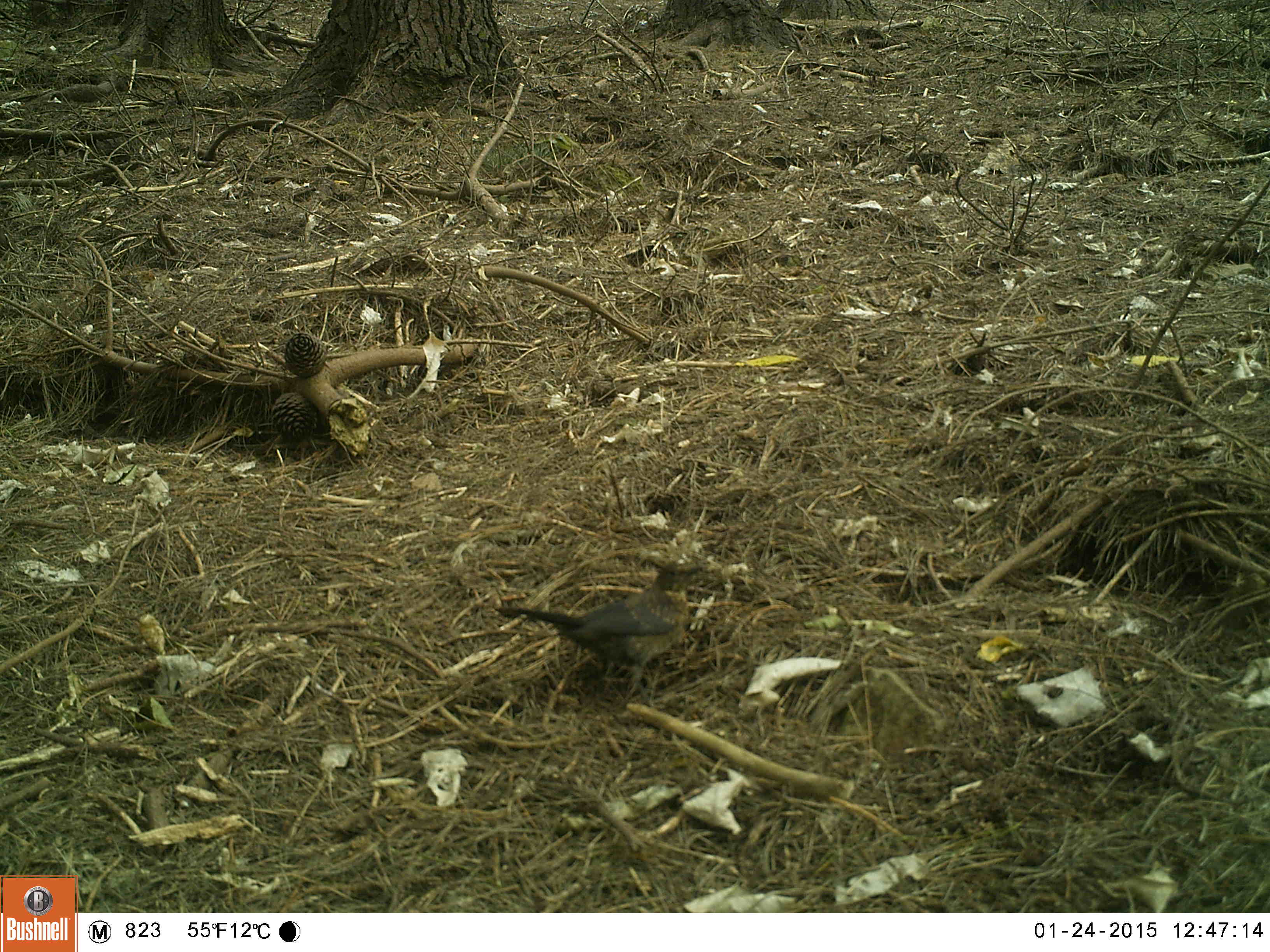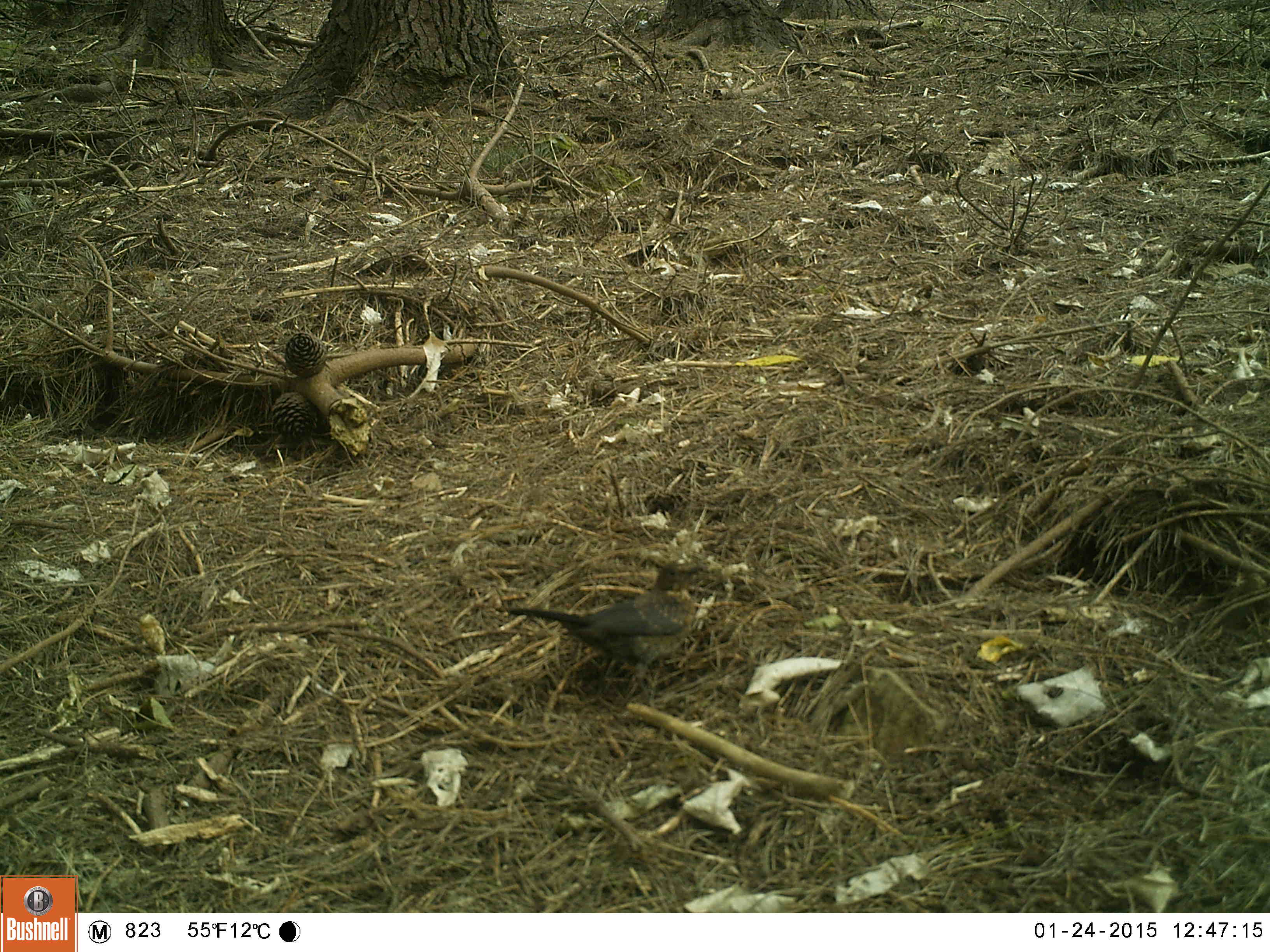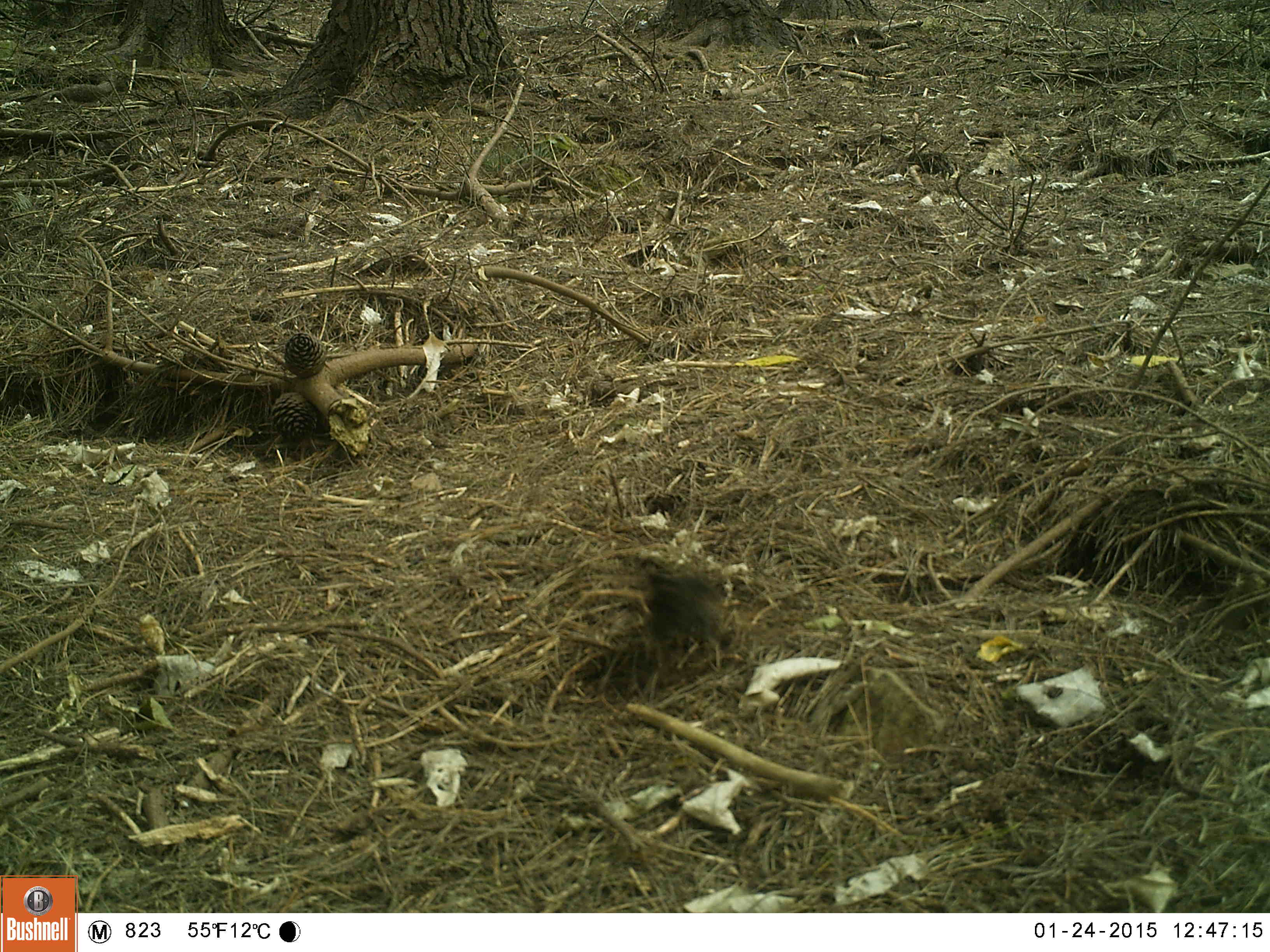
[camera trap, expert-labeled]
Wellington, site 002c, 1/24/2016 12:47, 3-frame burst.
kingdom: Animalia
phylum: Chordata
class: Aves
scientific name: Aves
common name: bird